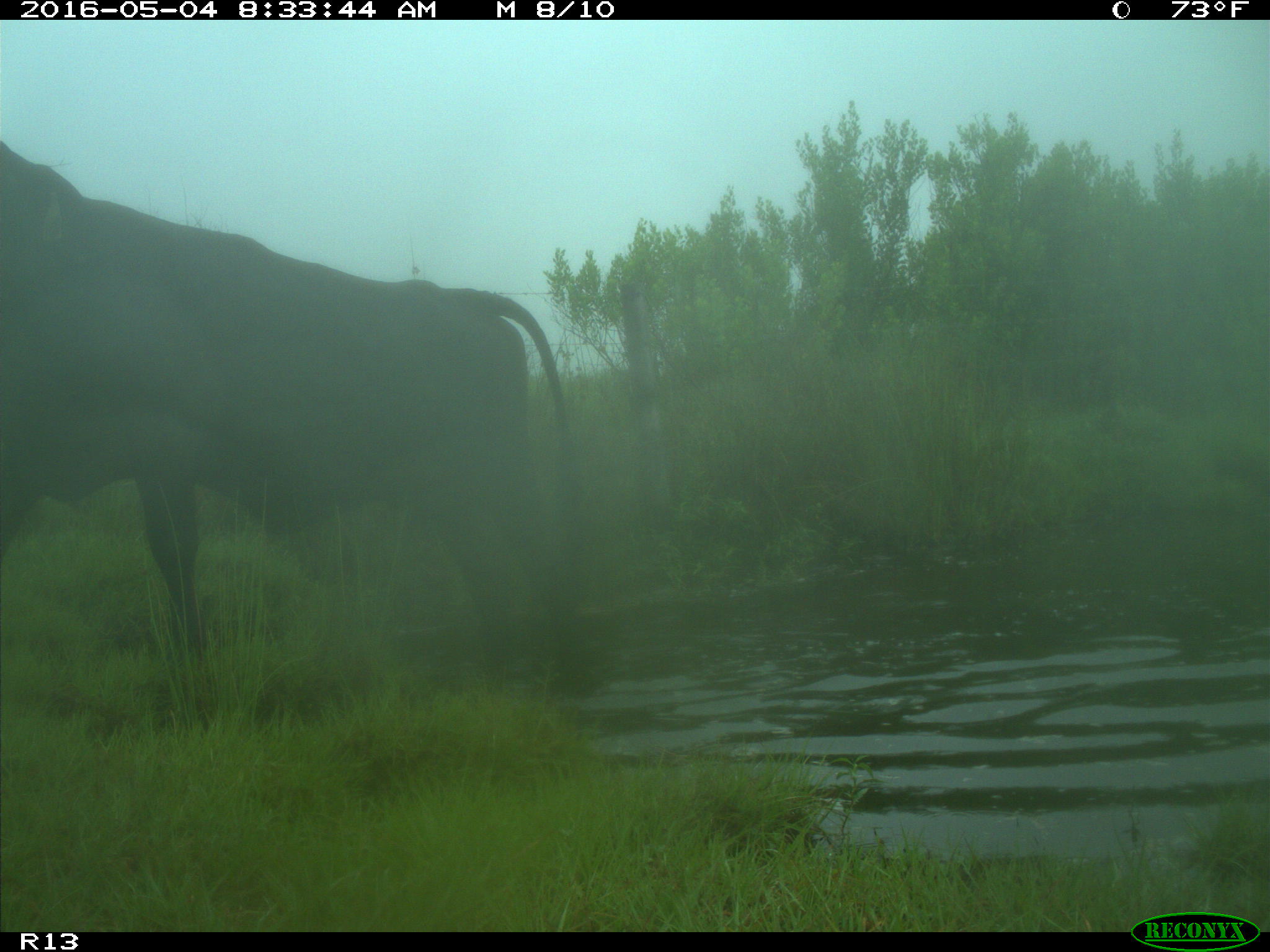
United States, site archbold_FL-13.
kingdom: Animalia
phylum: Chordata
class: Mammalia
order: Artiodactyla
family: Bovidae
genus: Bos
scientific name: Bos taurus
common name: domestic cow